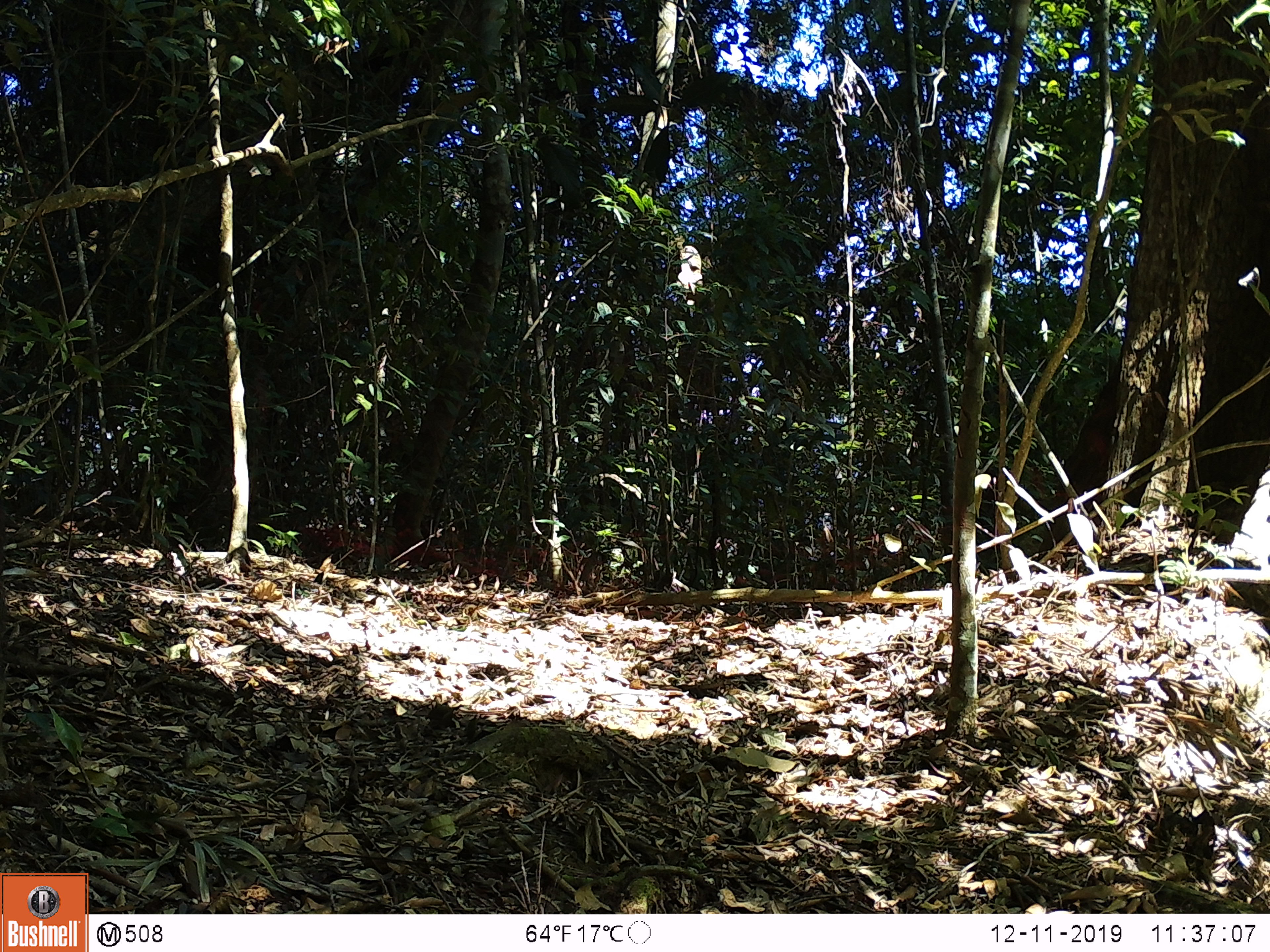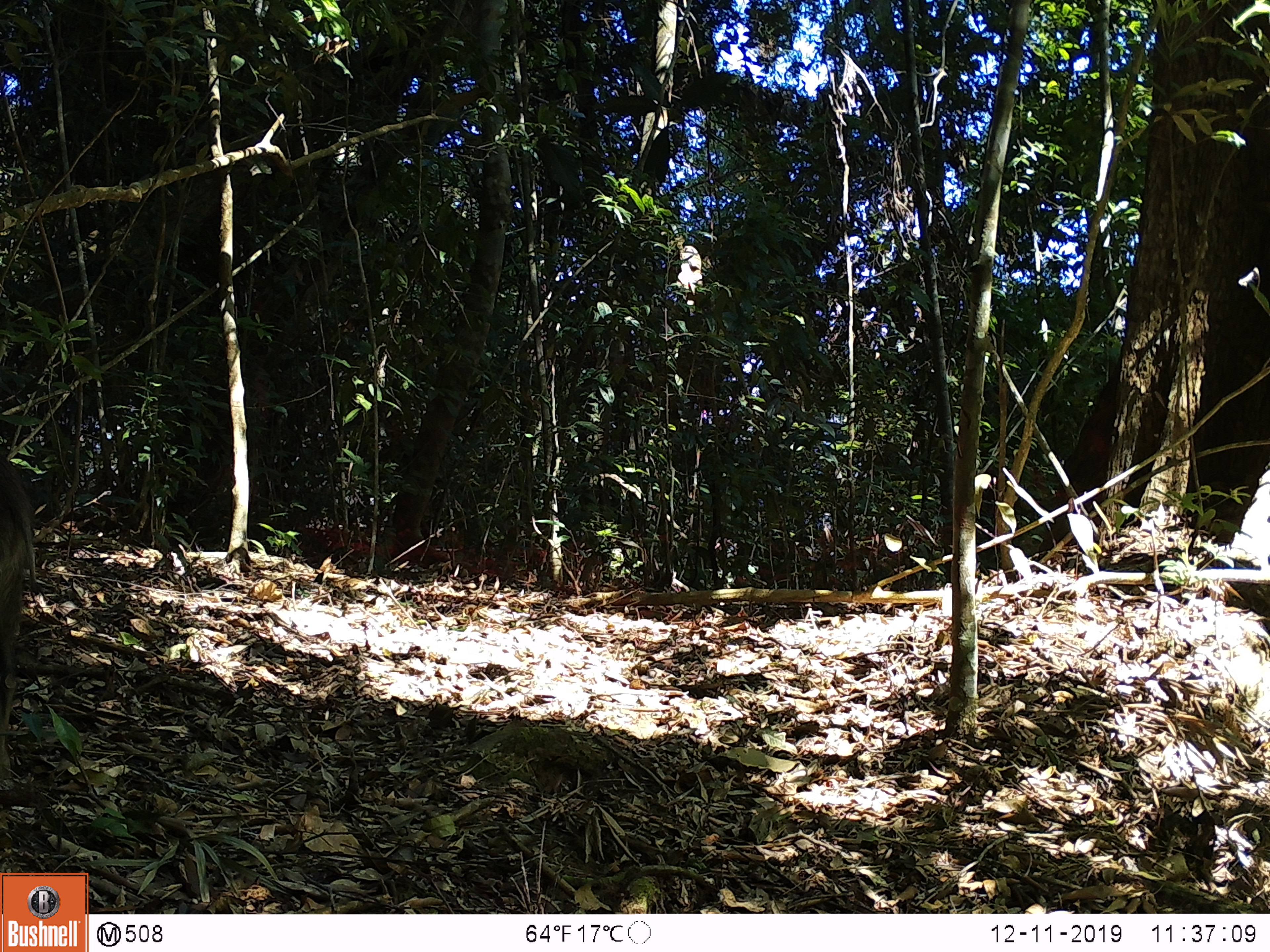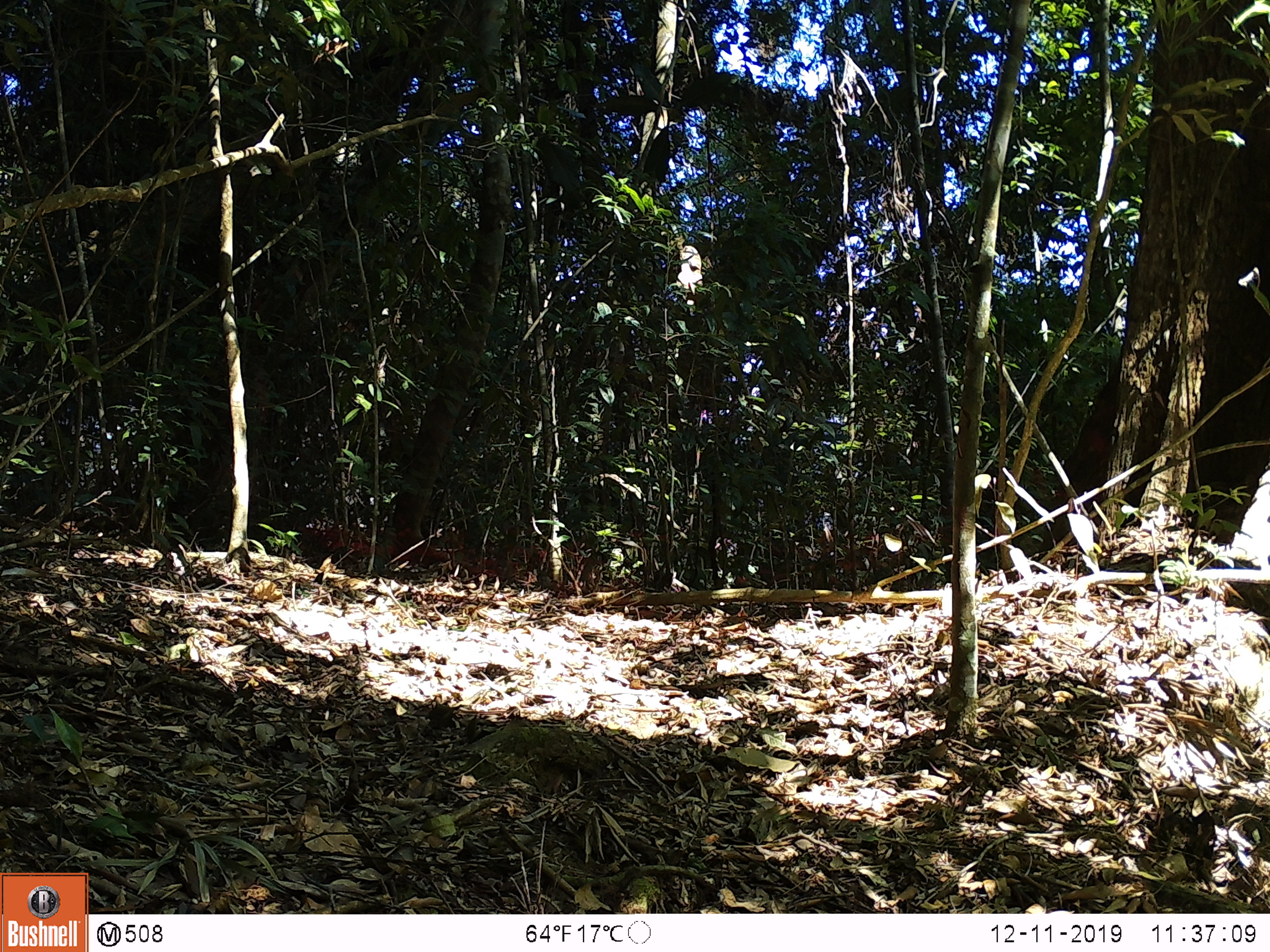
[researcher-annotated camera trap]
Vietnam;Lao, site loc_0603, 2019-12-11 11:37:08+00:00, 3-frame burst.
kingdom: Animalia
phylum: Chordata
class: Mammalia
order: Artiodactyla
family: Suidae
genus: Sus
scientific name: Sus scrofa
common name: eurasian wild pig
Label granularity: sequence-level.